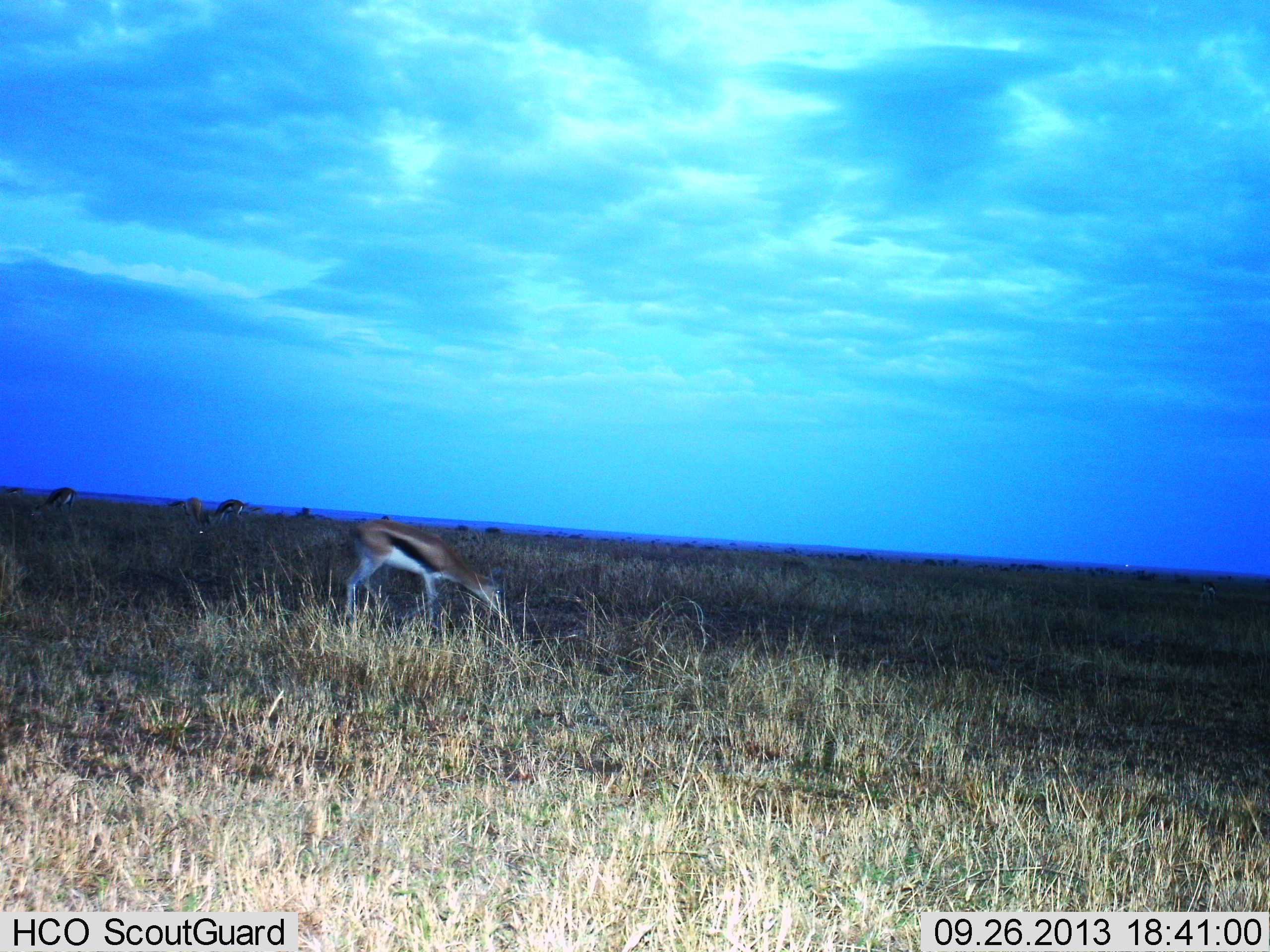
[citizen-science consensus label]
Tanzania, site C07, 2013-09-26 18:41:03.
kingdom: Animalia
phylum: Chordata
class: Mammalia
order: Artiodactyla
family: Bovidae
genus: Eudorcas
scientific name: Eudorcas thomsonii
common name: thomson's gazelle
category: gazellethomsons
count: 4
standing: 36%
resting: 3%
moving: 15%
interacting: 3%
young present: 0%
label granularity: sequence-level